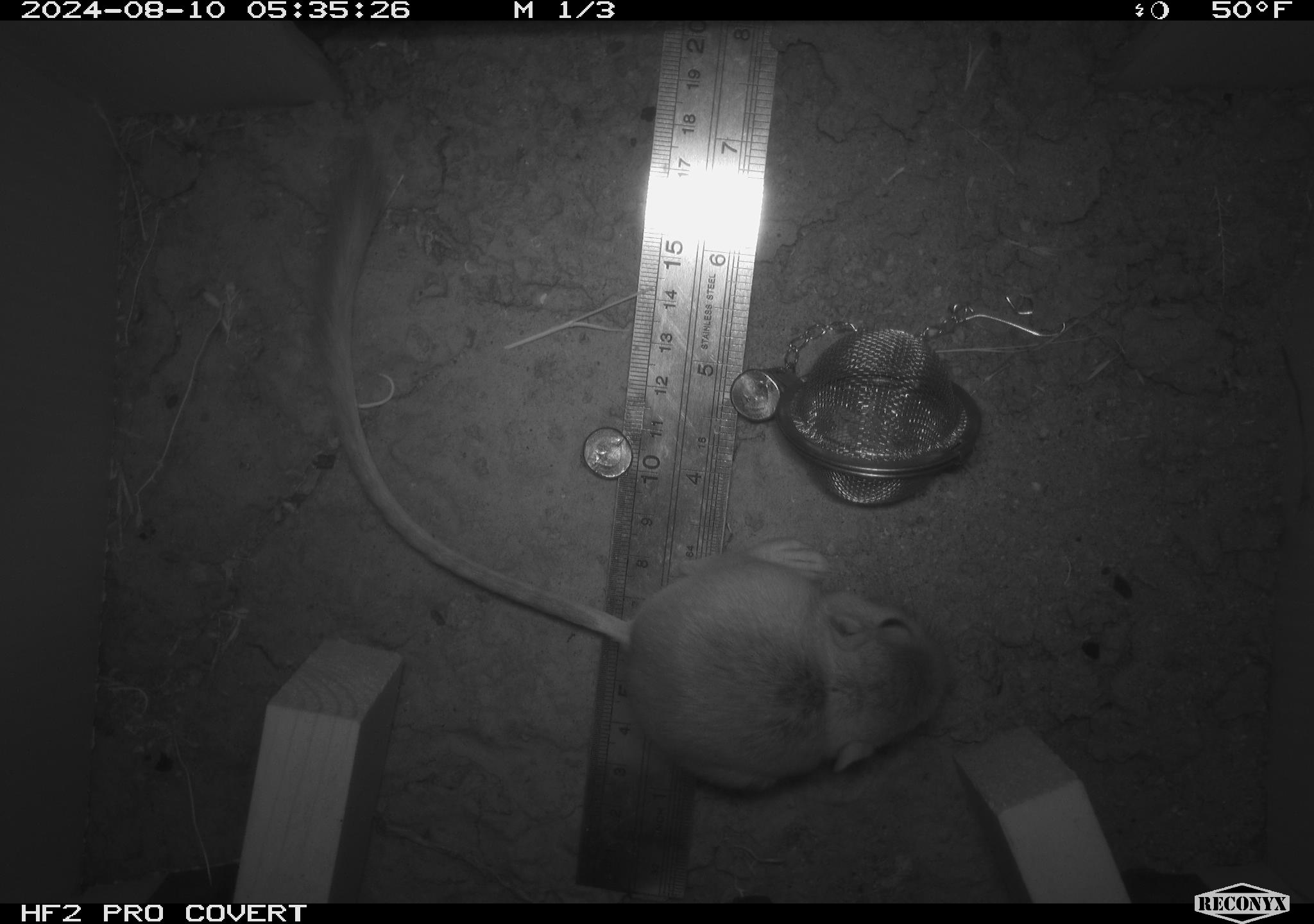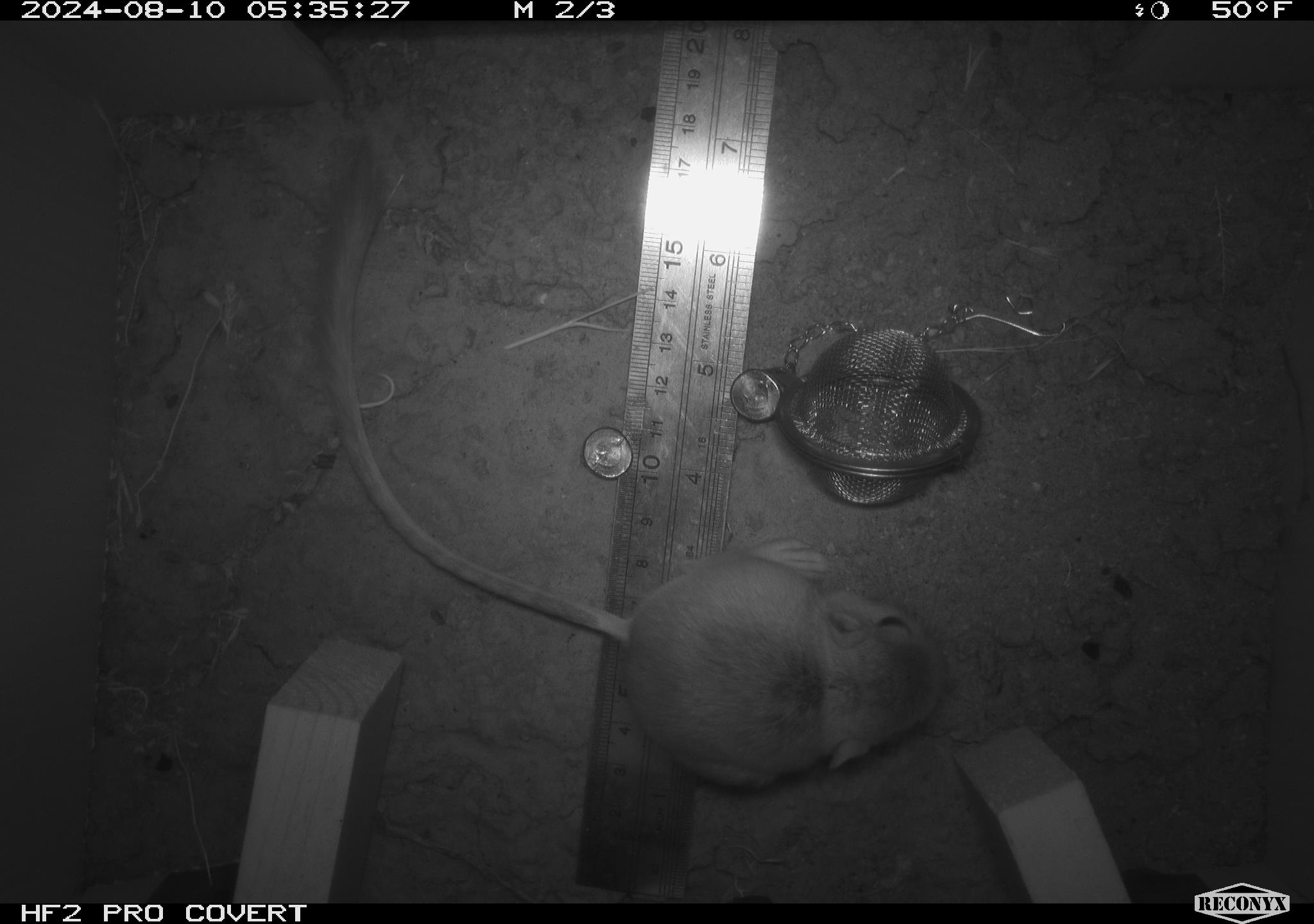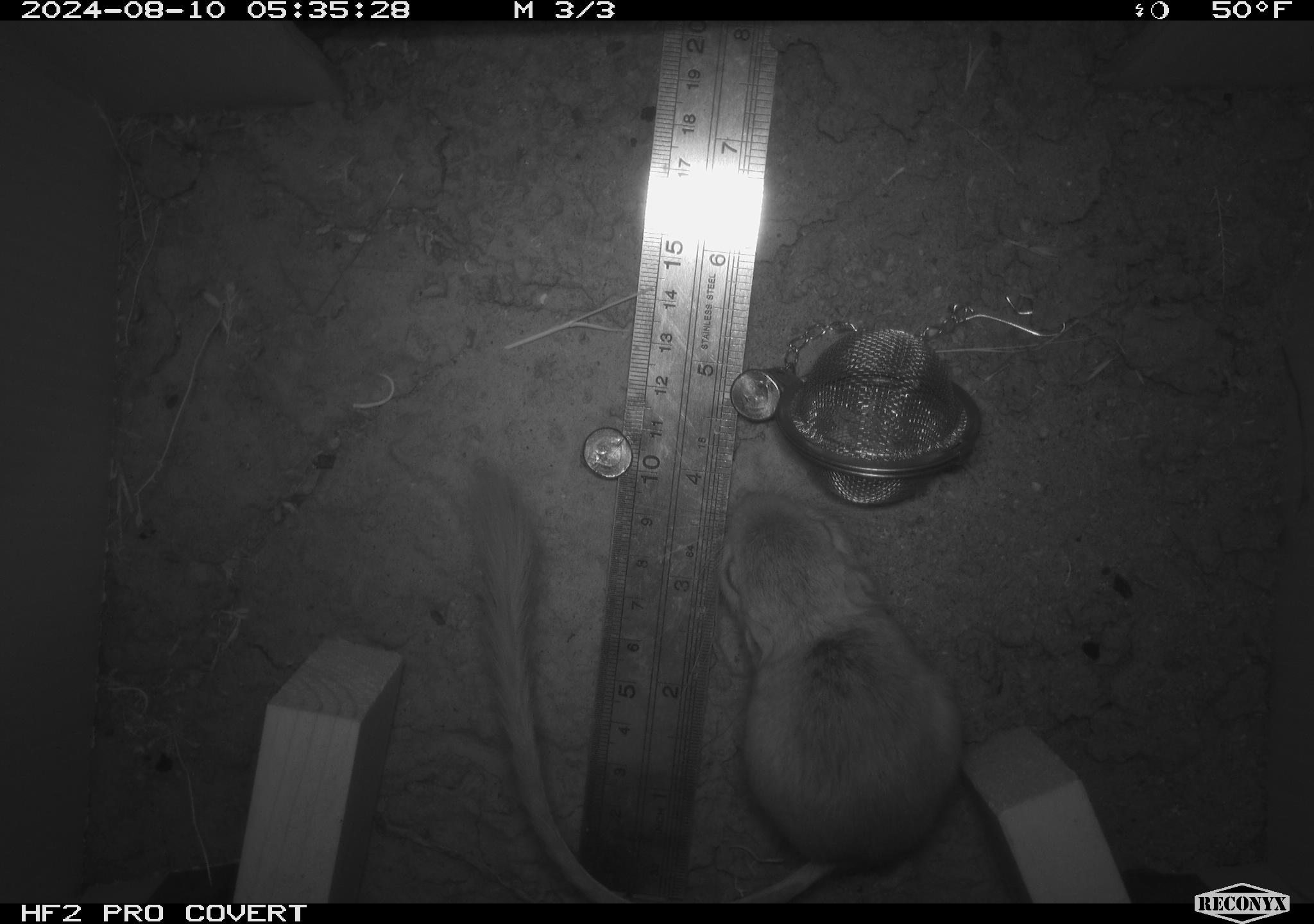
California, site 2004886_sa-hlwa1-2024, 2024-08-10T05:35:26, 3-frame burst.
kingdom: Animalia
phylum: Chordata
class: Mammalia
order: Rodentia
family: Heteromyidae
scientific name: Heteromyidae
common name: kangaroo rats and pocket mice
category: heteromyidae family